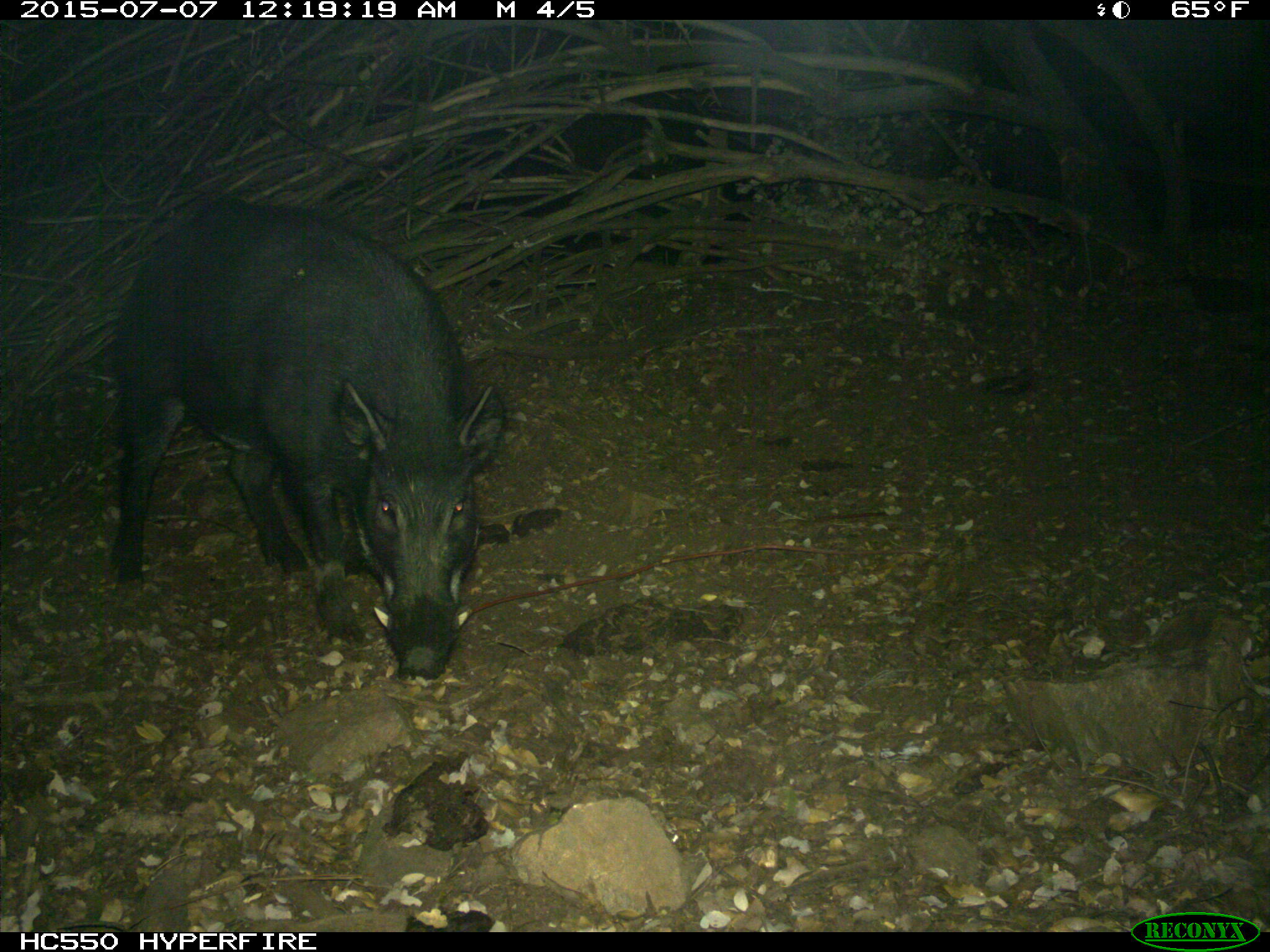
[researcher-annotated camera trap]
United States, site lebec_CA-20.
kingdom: Animalia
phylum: Chordata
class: Mammalia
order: Artiodactyla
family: Suidae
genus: Sus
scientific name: Sus scrofa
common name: wild boar